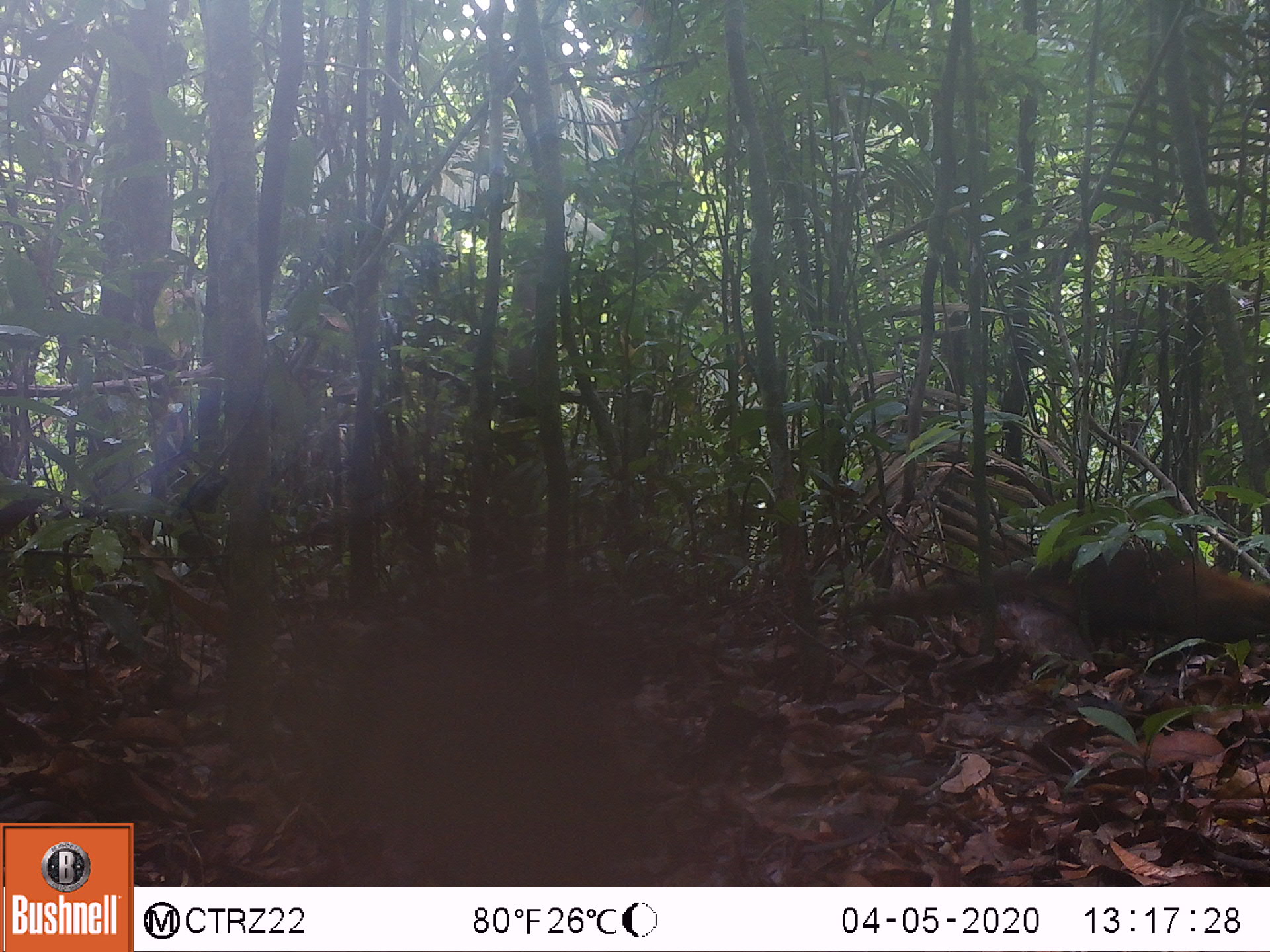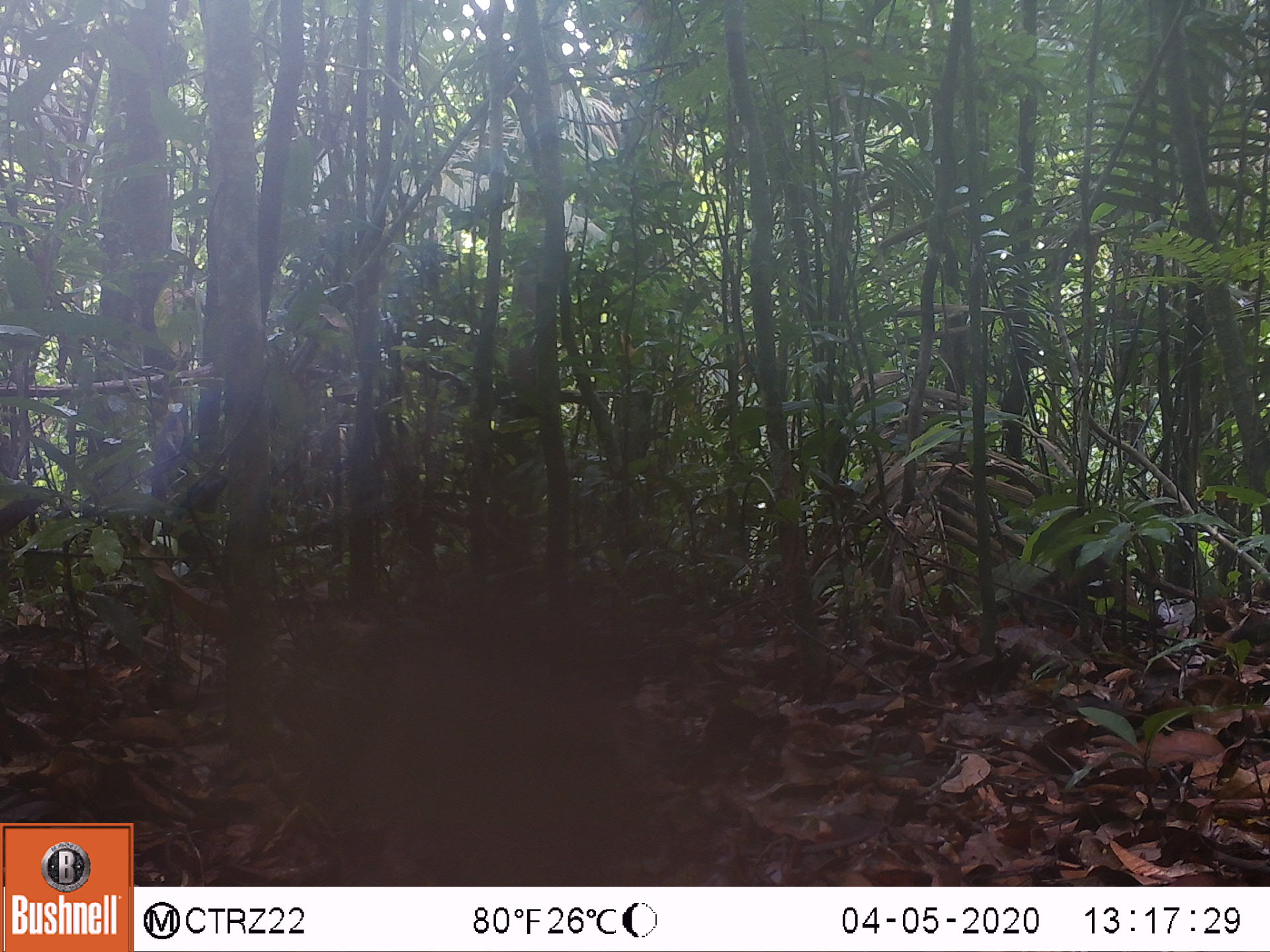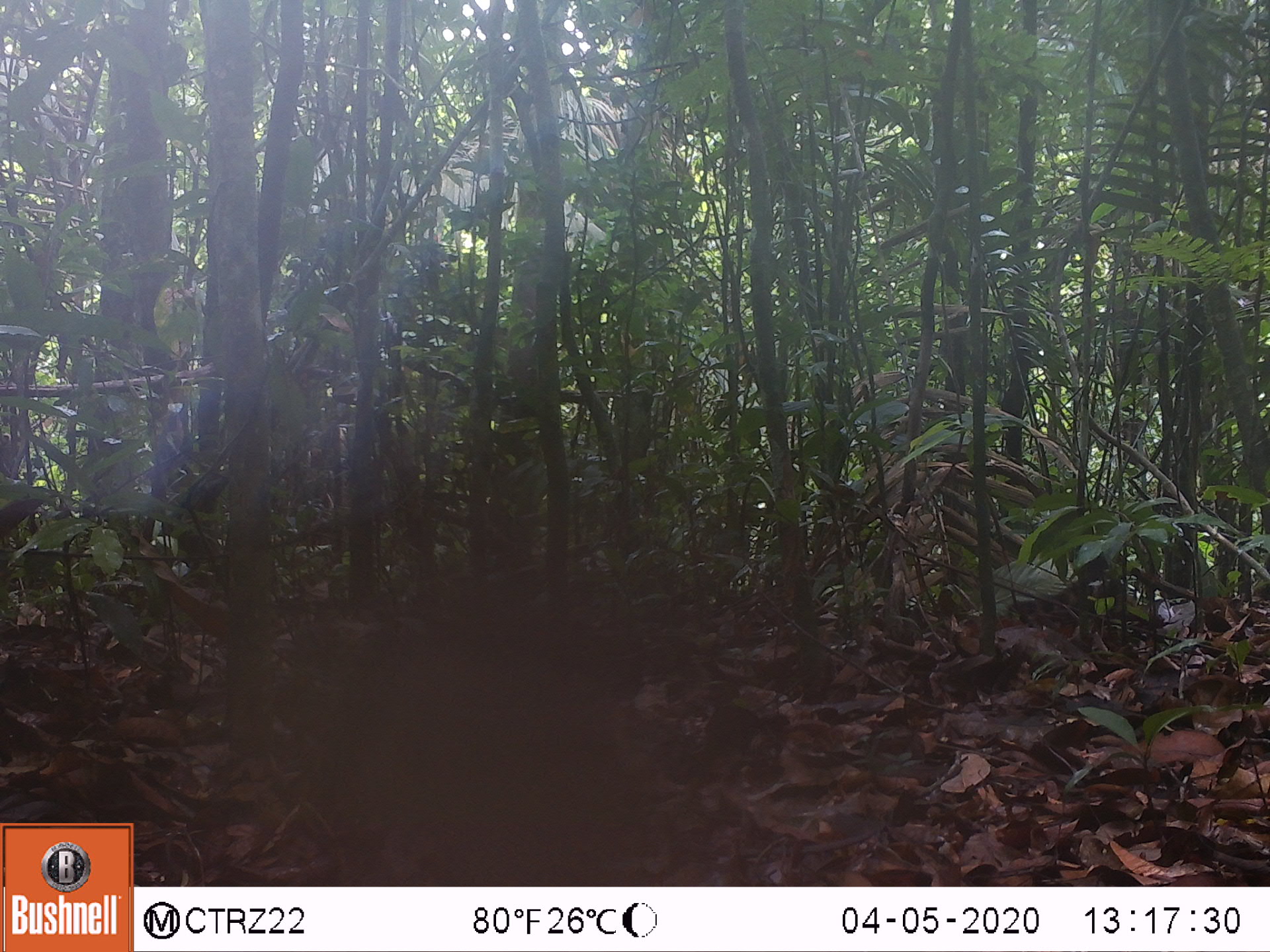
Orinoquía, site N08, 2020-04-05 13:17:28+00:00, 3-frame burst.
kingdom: Animalia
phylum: Chordata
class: Mammalia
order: Carnivora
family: Procyonidae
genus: Nasua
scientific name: Nasua nasua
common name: south american coati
South american coati (Nasua nasua).